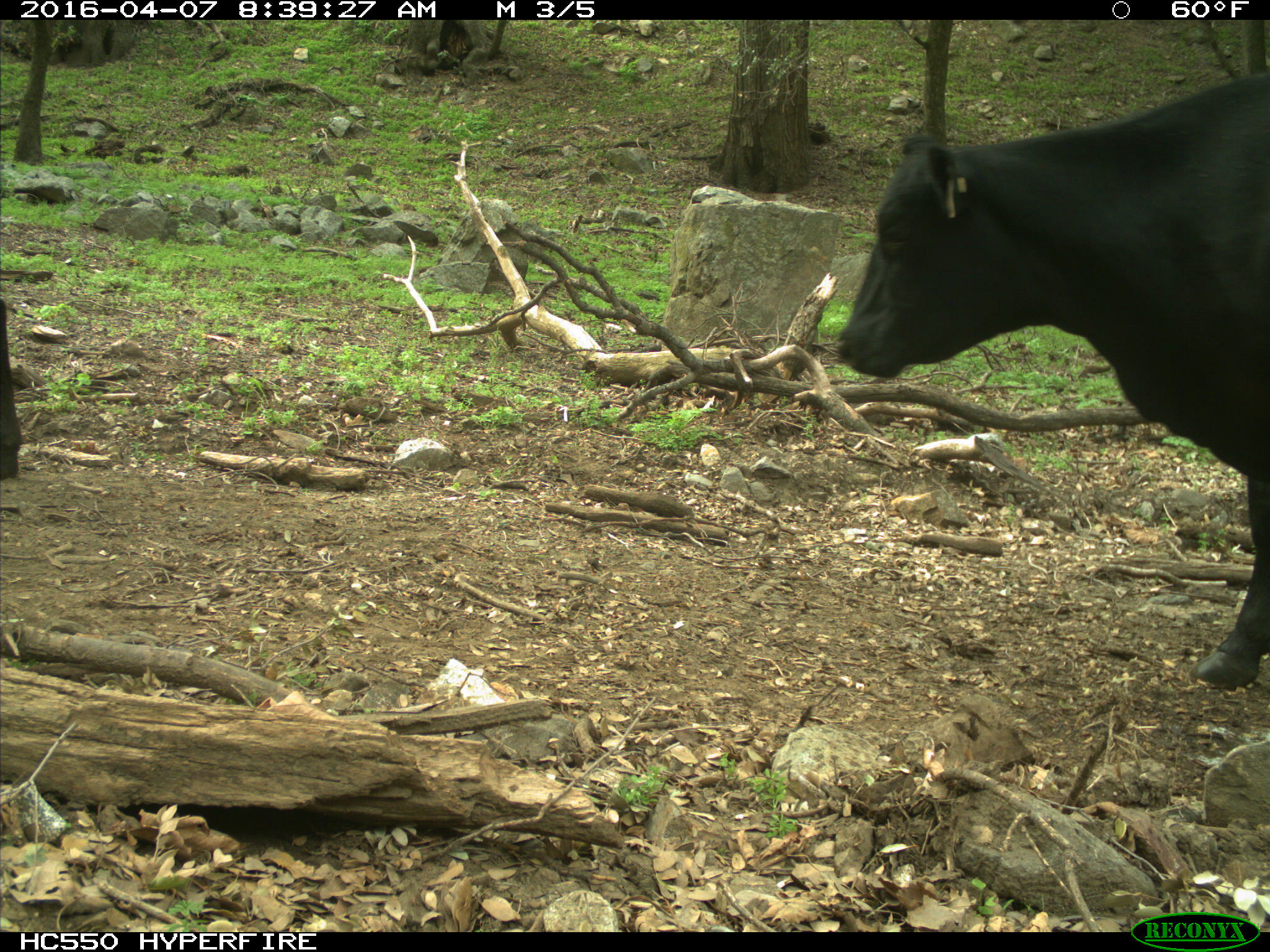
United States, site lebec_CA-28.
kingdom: Animalia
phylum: Chordata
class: Mammalia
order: Artiodactyla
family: Bovidae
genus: Bos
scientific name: Bos taurus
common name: domestic cow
Bos taurus (domestic cow).